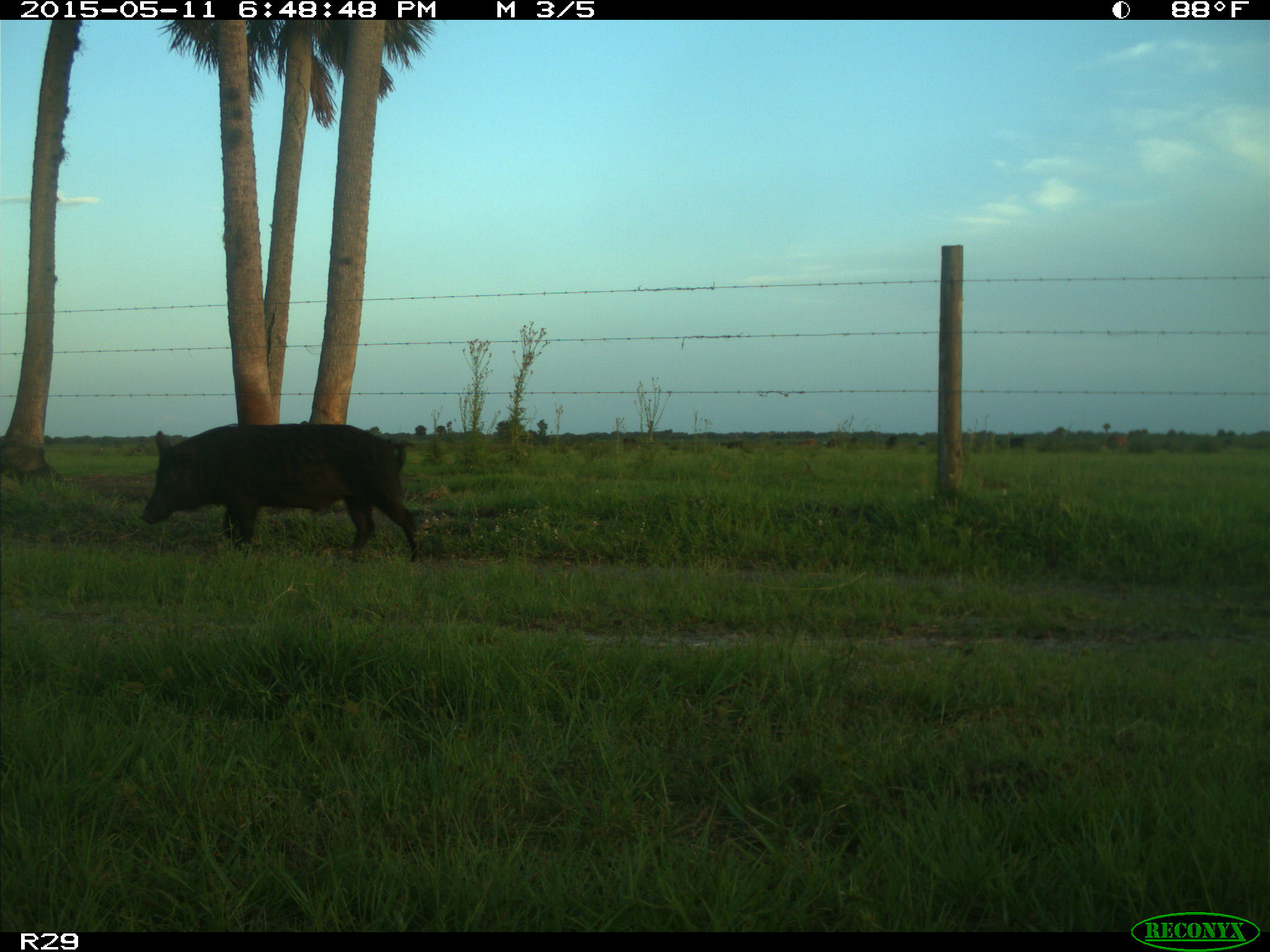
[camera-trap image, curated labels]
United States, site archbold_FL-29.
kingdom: Animalia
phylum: Chordata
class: Mammalia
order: Artiodactyla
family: Suidae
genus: Sus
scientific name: Sus scrofa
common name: wild boar